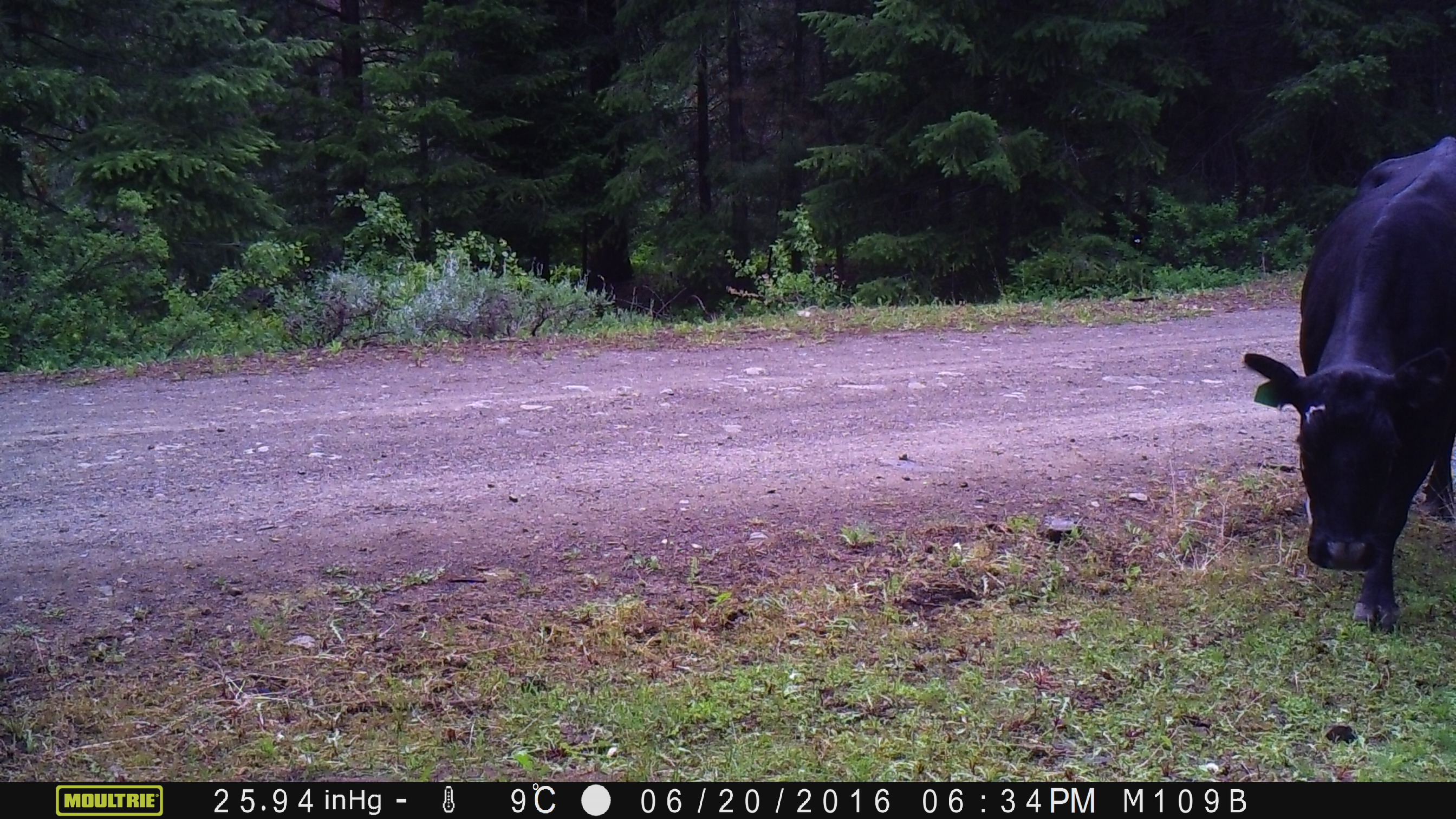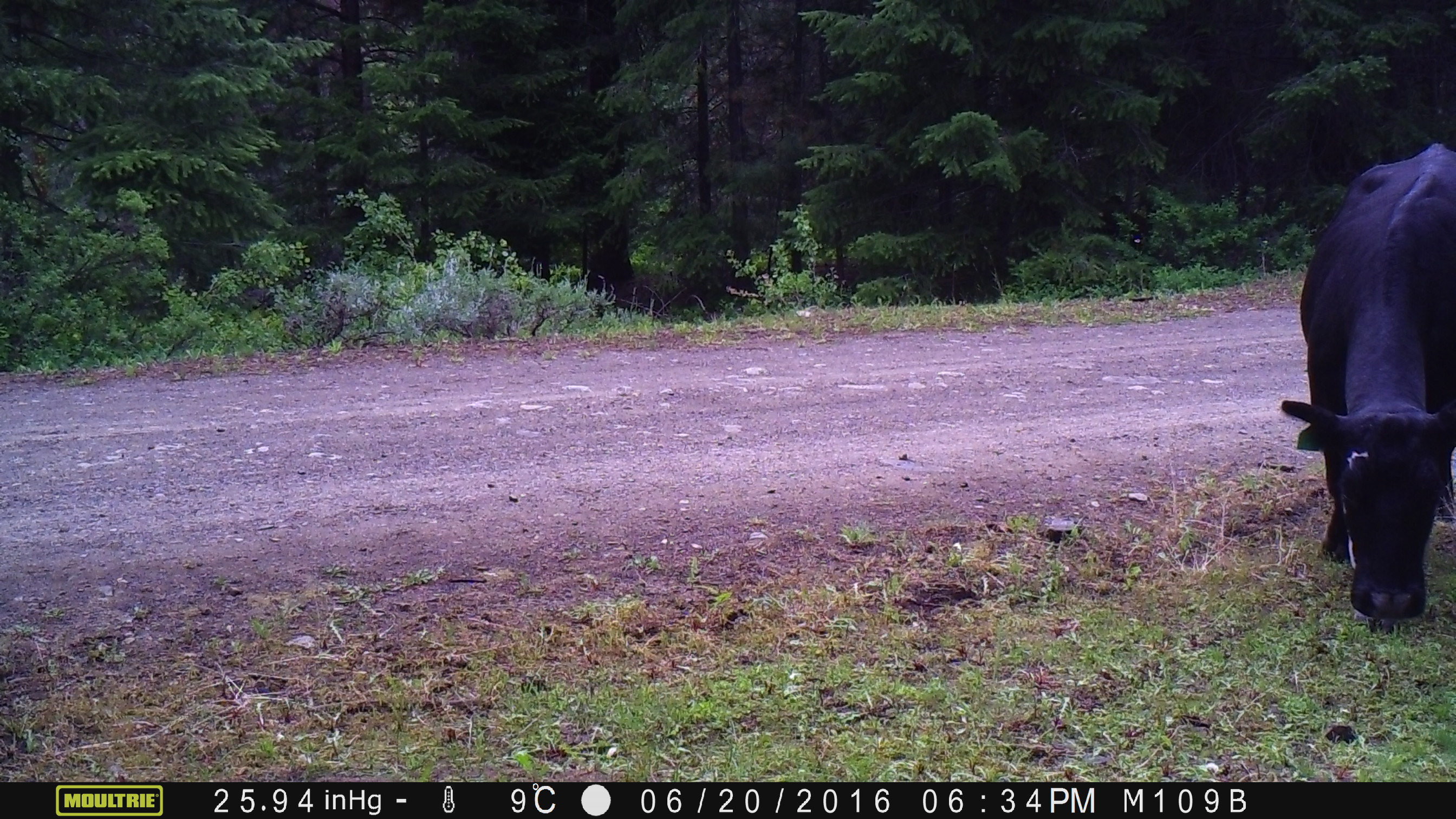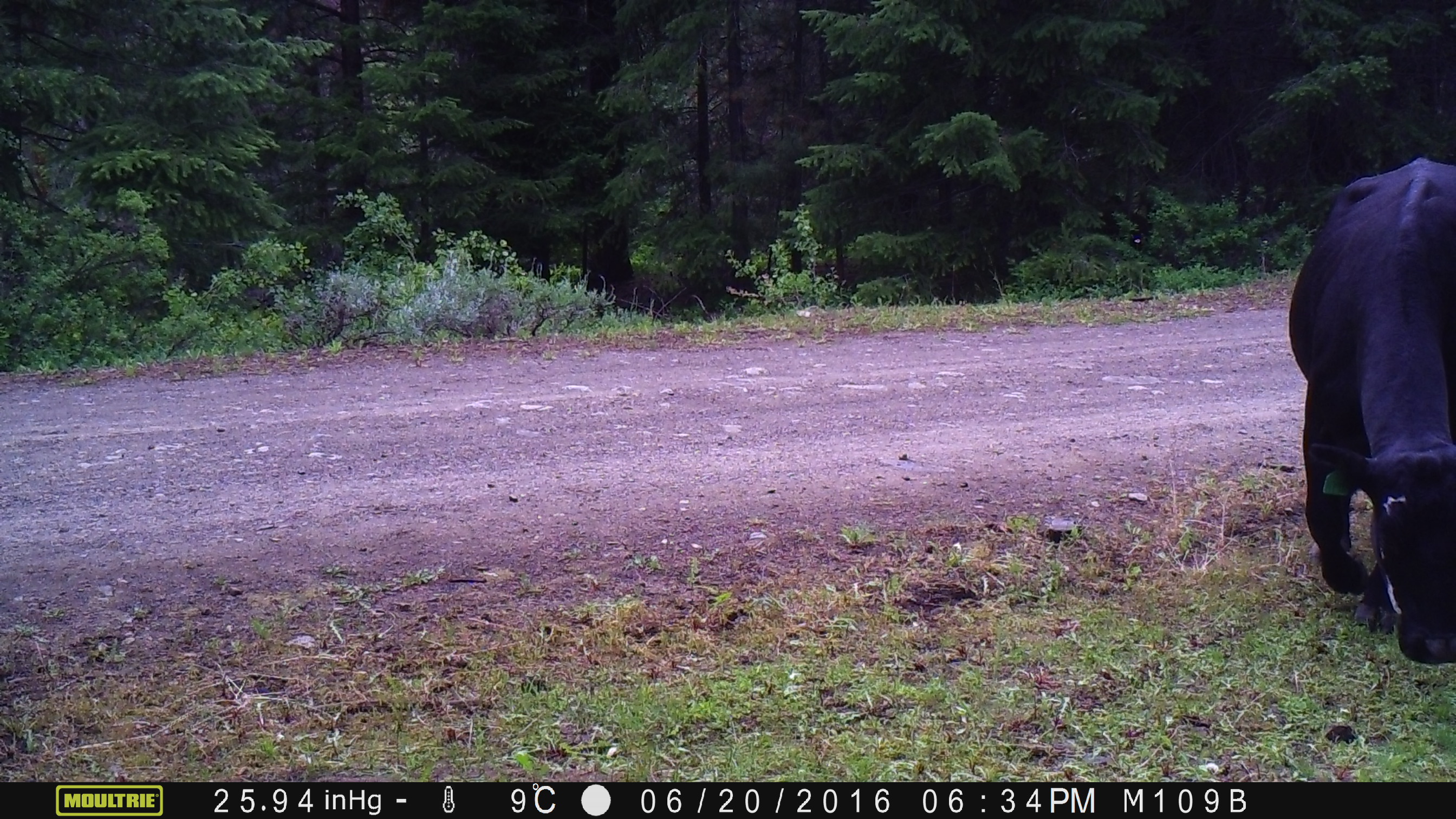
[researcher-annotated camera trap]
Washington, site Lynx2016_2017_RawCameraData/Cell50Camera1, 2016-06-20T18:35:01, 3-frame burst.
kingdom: Animalia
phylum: Chordata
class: Mammalia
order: Artiodactyla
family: Bovidae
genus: Bos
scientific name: Bos taurus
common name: domestic cattle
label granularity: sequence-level